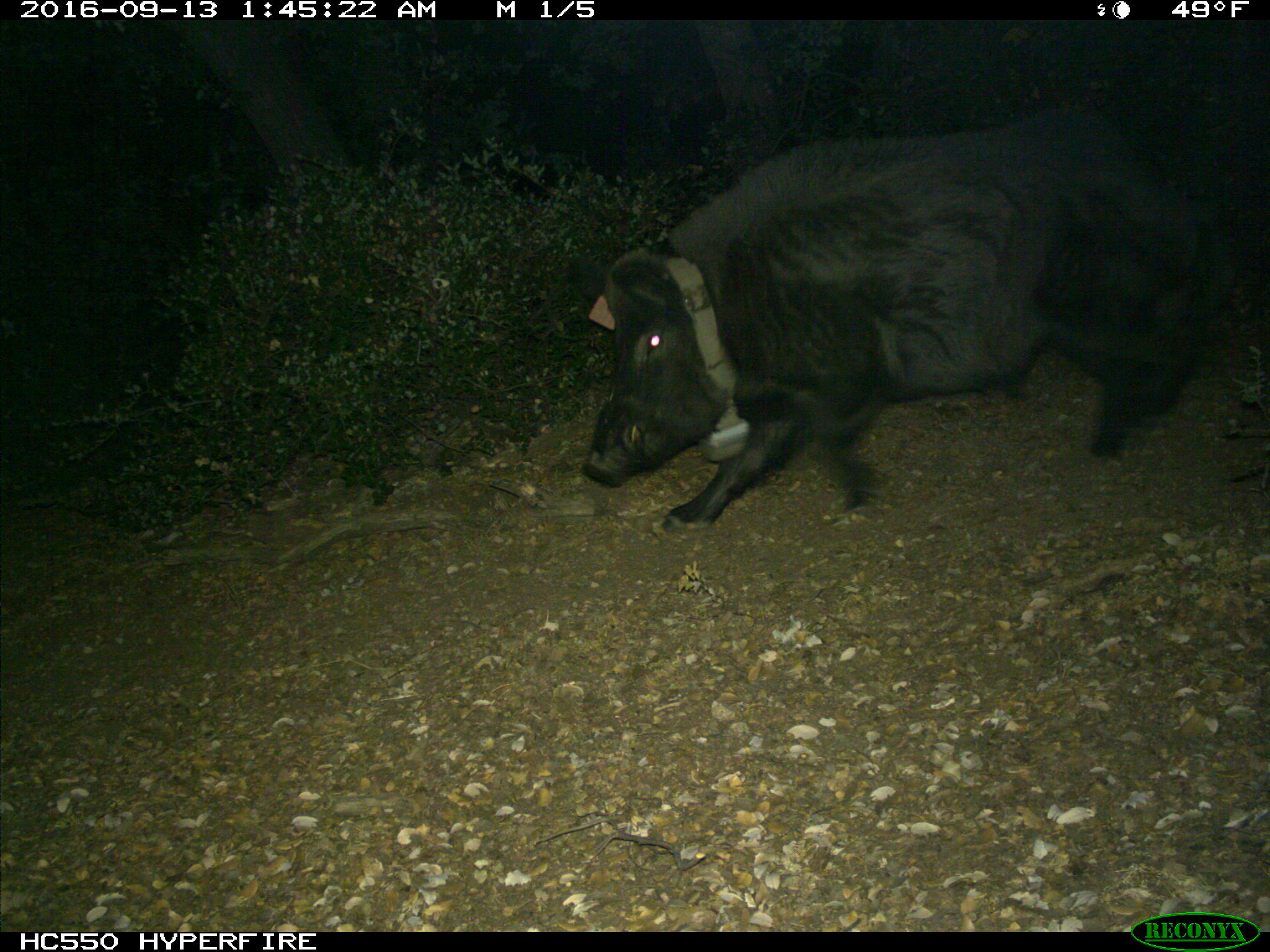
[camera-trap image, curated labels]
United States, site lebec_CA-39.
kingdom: Animalia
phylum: Chordata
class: Mammalia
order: Artiodactyla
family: Suidae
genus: Sus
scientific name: Sus scrofa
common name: wild boar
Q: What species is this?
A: Sus scrofa (wild boar).